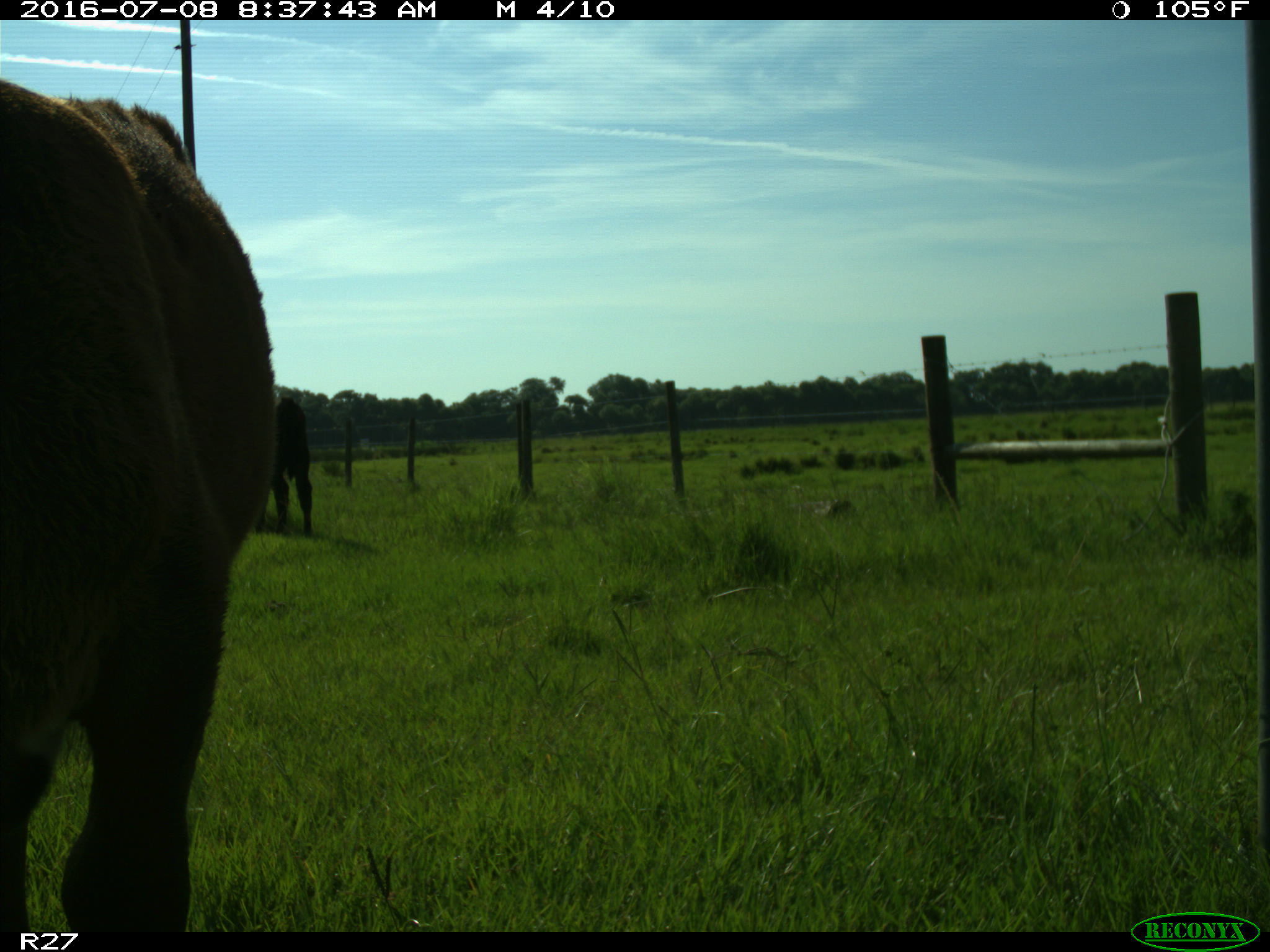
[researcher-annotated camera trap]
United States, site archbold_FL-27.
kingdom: Animalia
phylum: Chordata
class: Mammalia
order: Artiodactyla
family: Bovidae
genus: Bos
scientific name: Bos taurus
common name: domestic cow